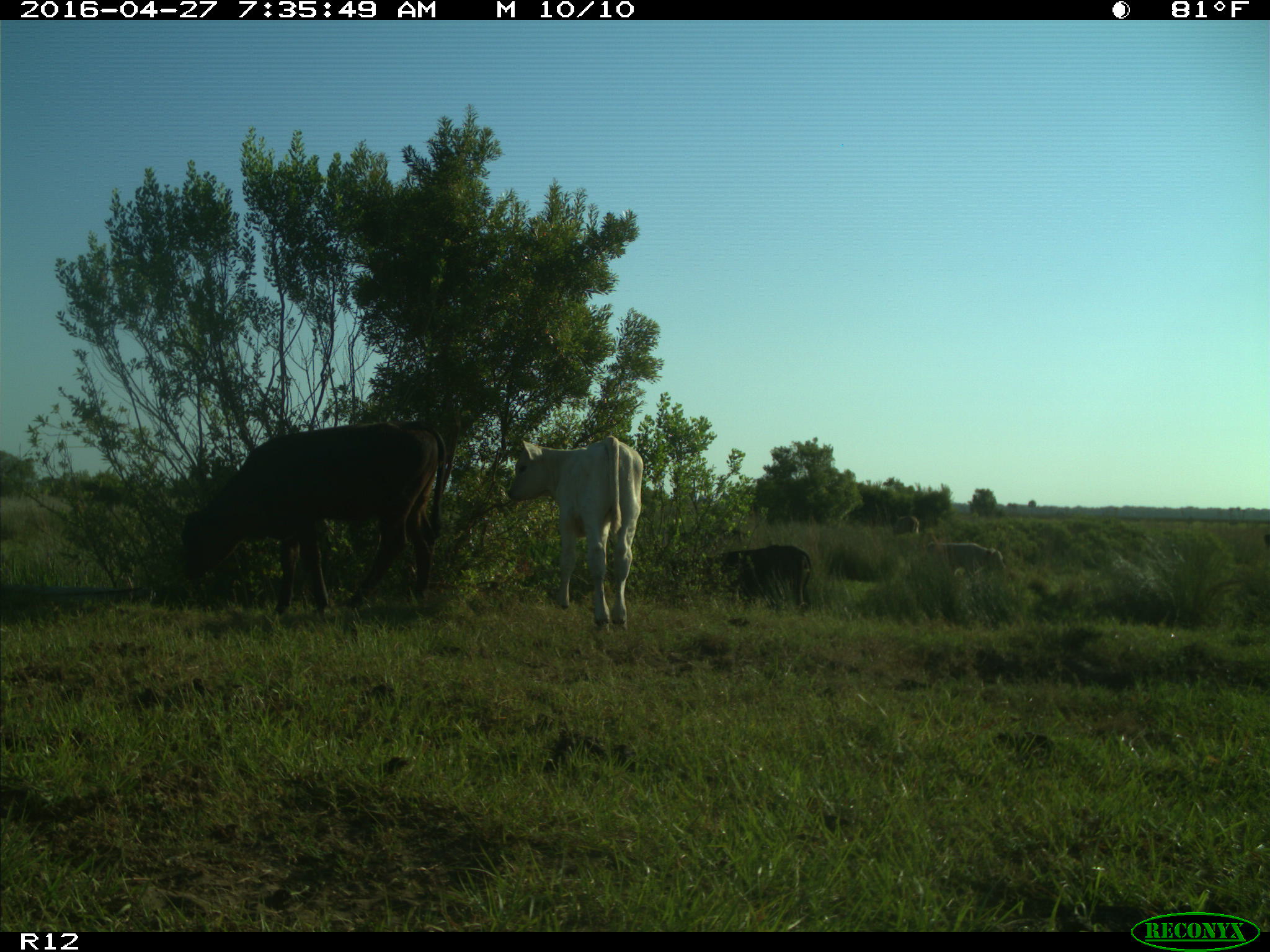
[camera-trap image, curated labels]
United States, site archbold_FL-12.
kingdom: Animalia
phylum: Chordata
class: Mammalia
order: Artiodactyla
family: Bovidae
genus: Bos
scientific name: Bos taurus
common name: domestic cow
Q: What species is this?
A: Bos taurus (domestic cow).